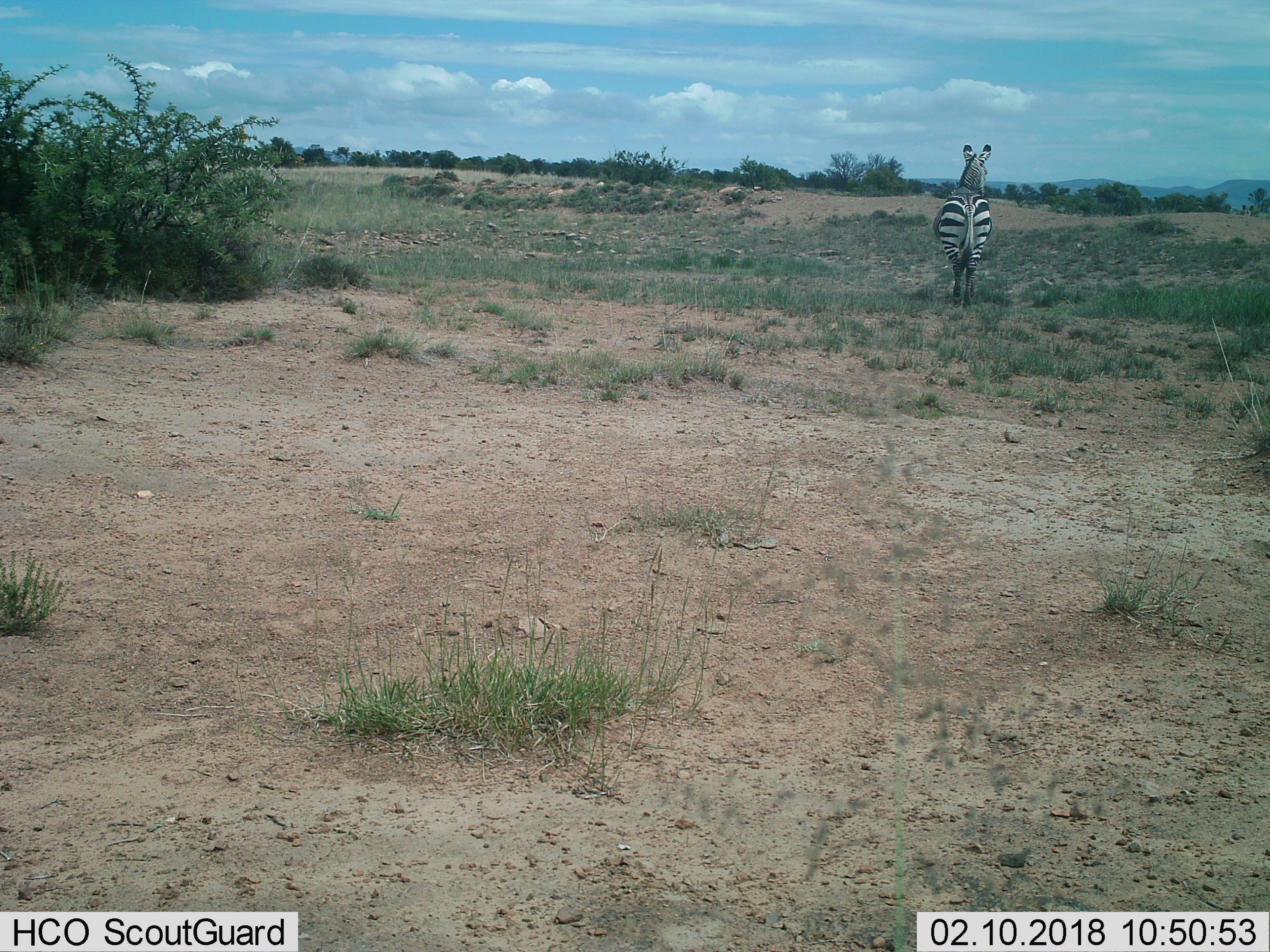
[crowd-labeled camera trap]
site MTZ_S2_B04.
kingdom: Animalia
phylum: Chordata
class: Mammalia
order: Perissodactyla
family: Equidae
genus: Equus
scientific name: Equus zebra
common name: mountain zebra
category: zebramountain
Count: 1.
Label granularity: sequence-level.